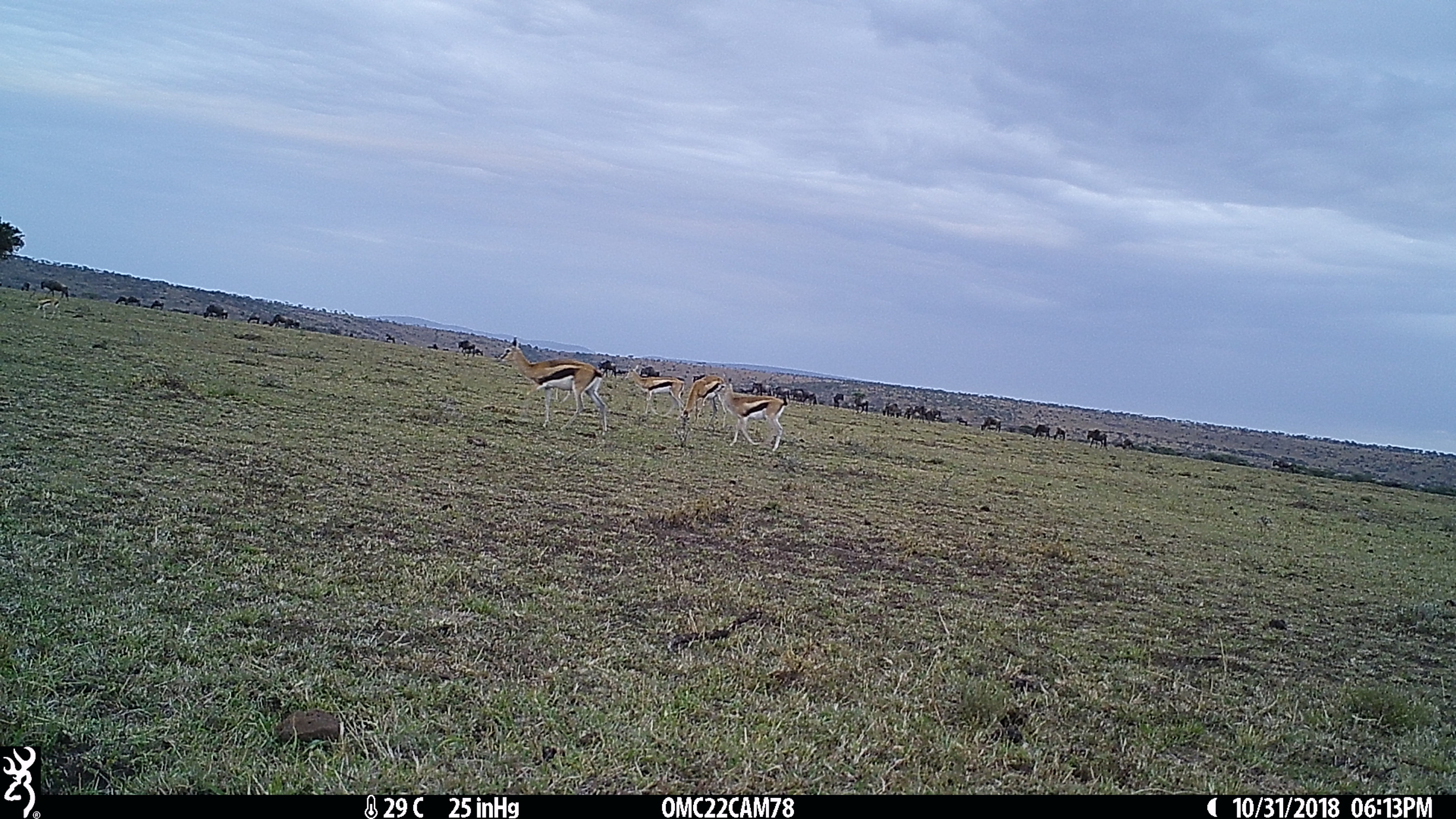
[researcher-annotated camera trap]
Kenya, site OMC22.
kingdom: Animalia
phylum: Chordata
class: Mammalia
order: Artiodactyla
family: Bovidae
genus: Eudorcas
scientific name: Eudorcas thomsonii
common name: thomon's gazelle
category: gazelle thomsons